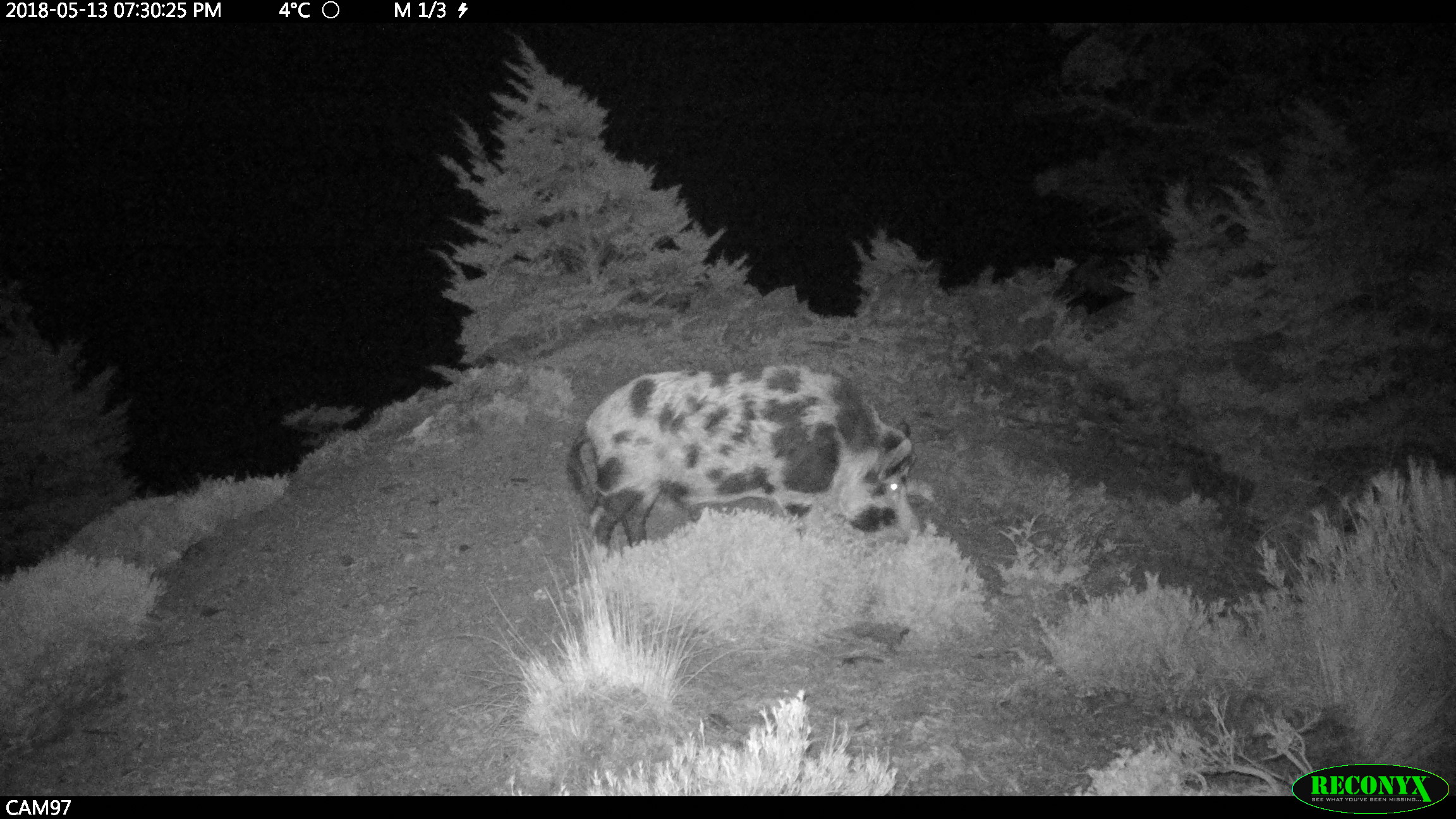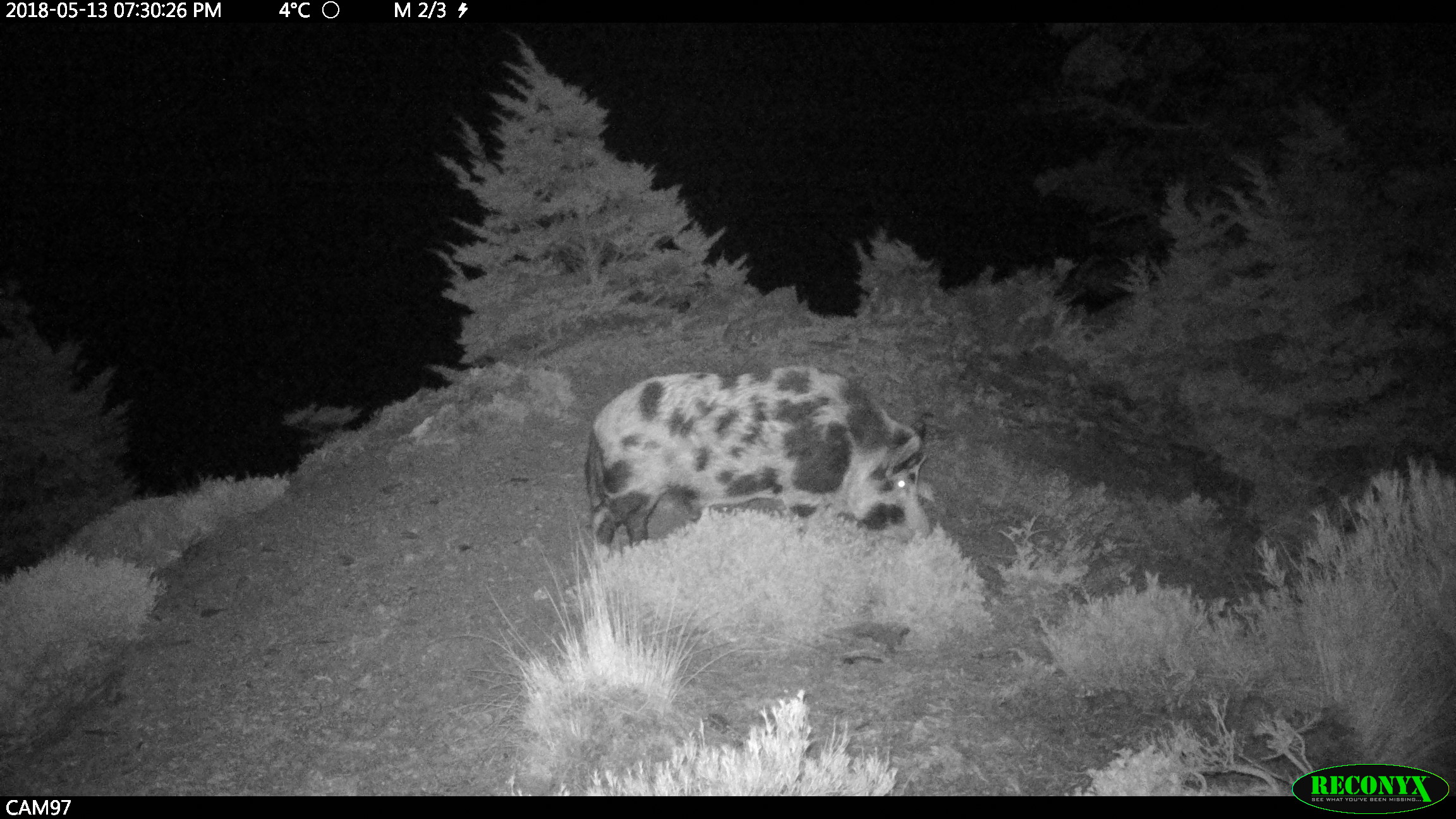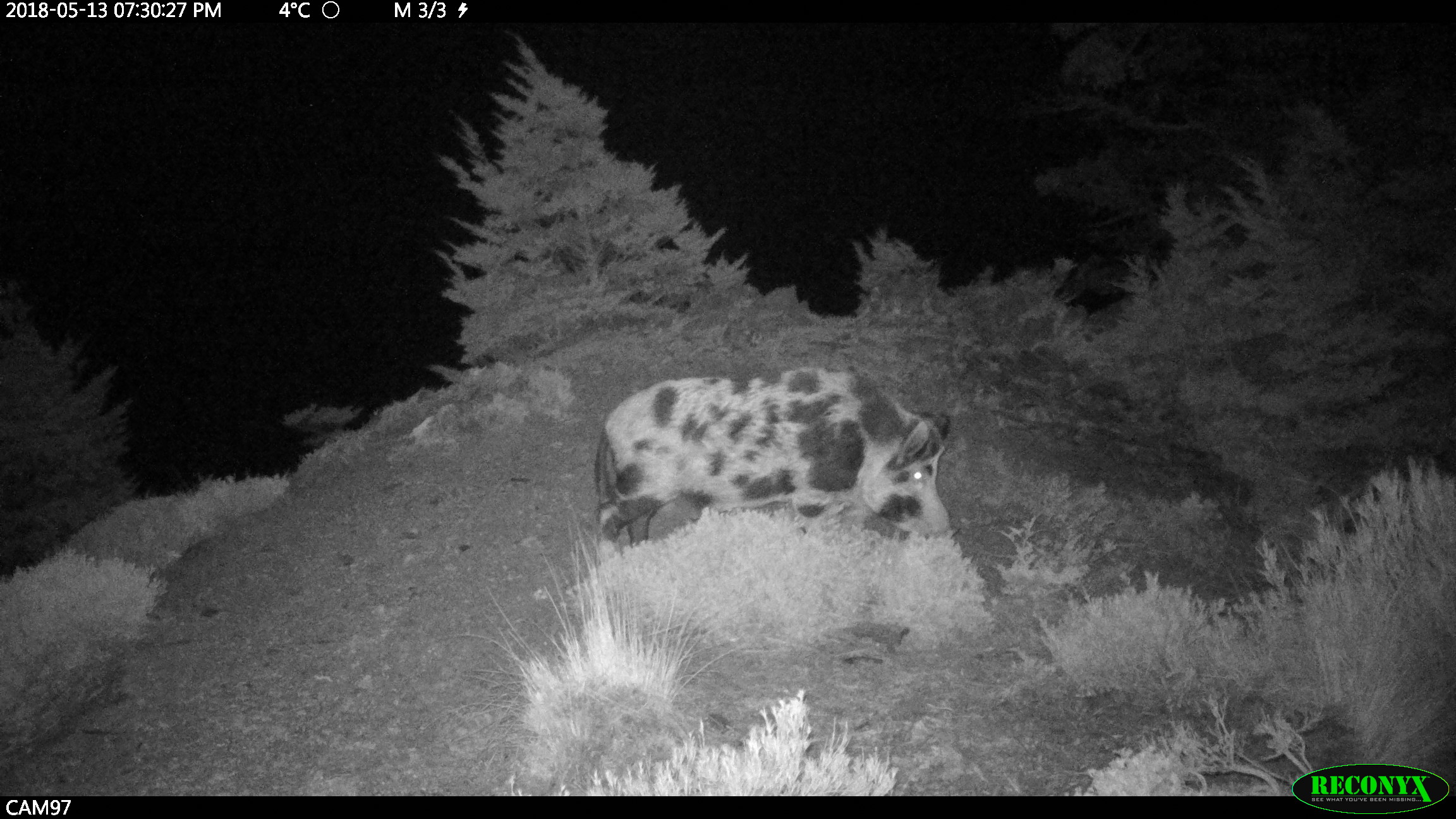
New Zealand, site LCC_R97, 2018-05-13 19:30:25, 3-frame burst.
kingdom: Animalia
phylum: Chordata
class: Mammalia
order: Artiodactyla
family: Suidae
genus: Sus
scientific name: Sus scrofa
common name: pig